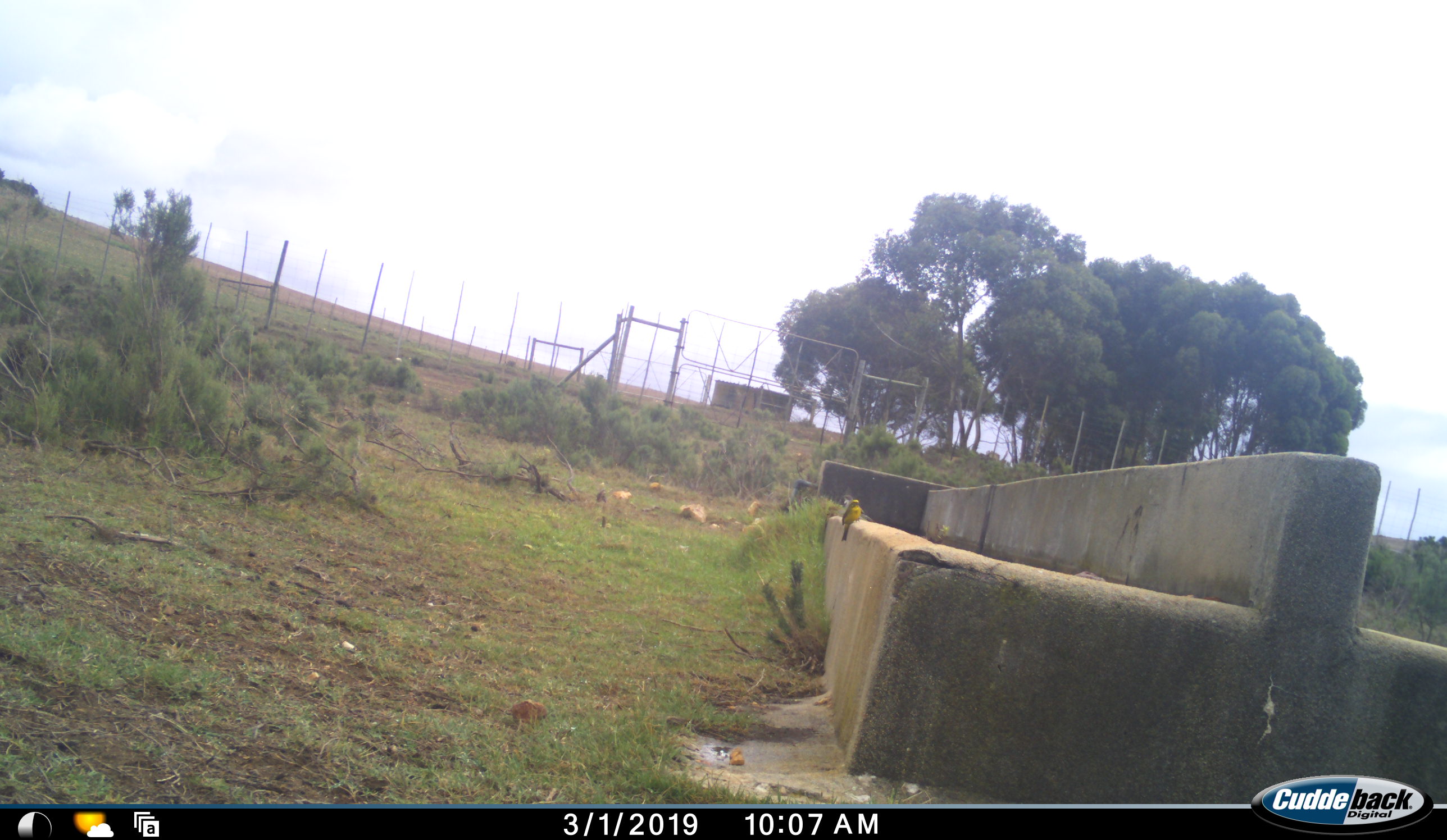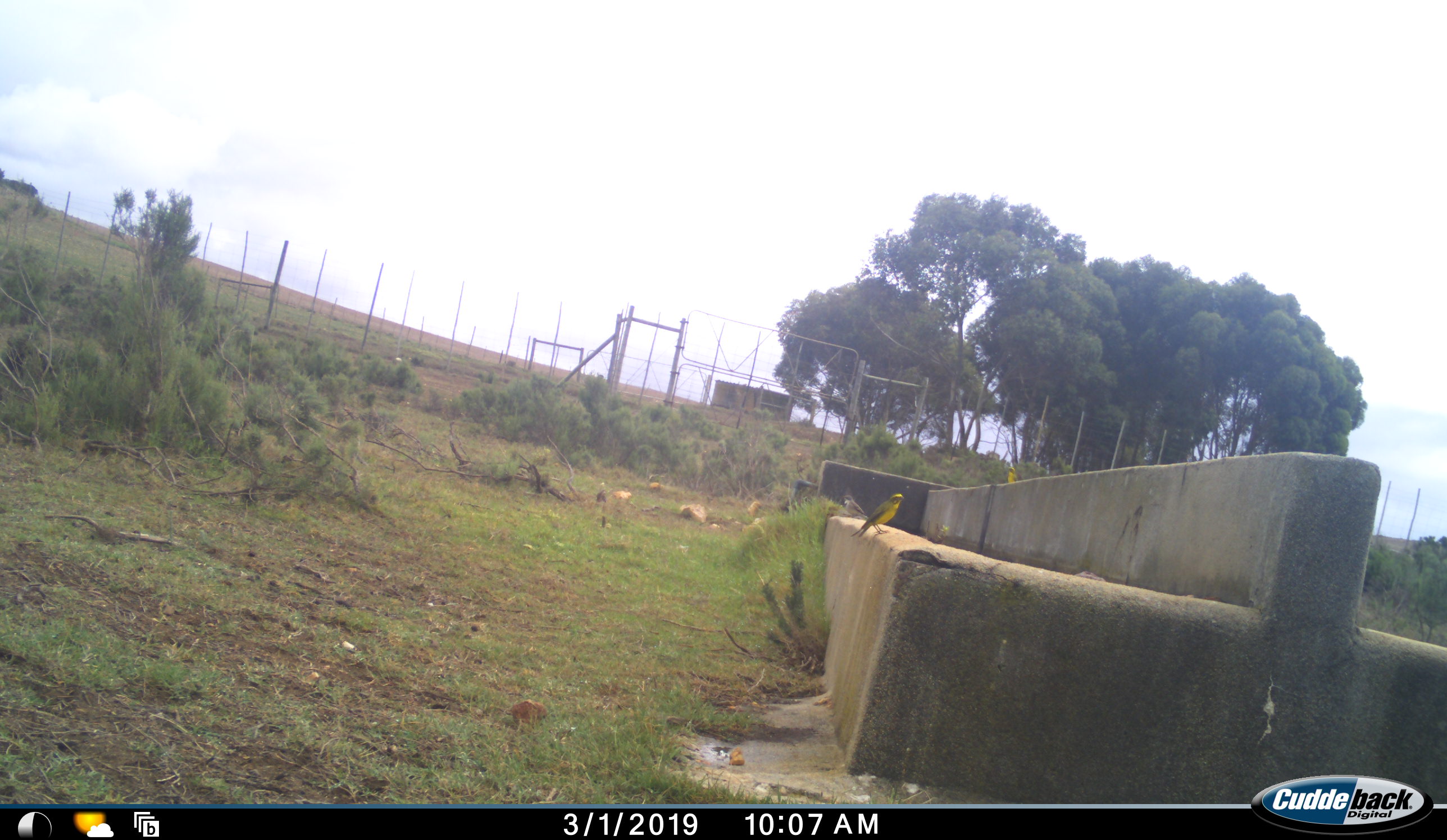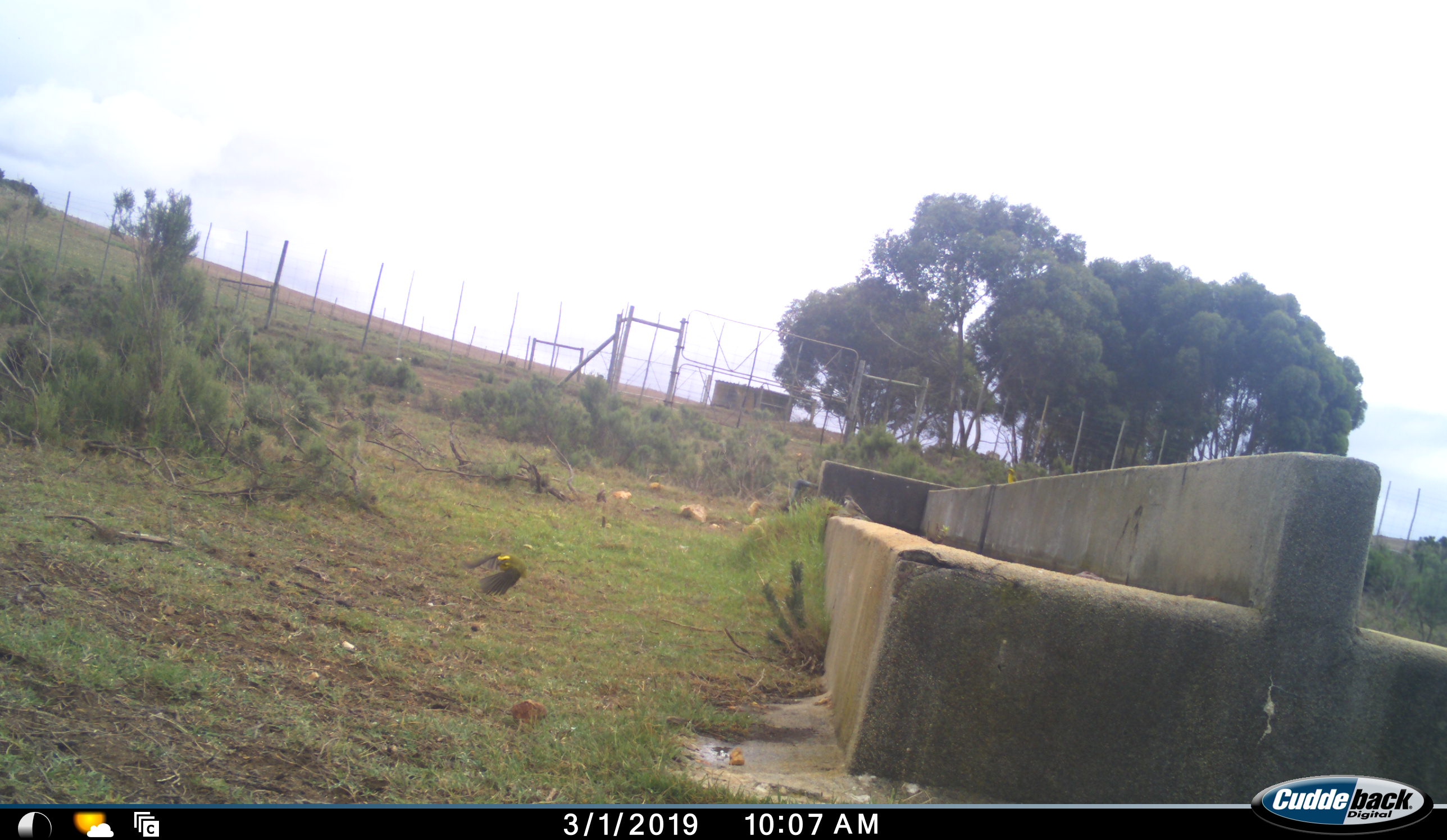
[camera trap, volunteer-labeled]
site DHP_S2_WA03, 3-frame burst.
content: unidentified animal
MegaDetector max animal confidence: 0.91